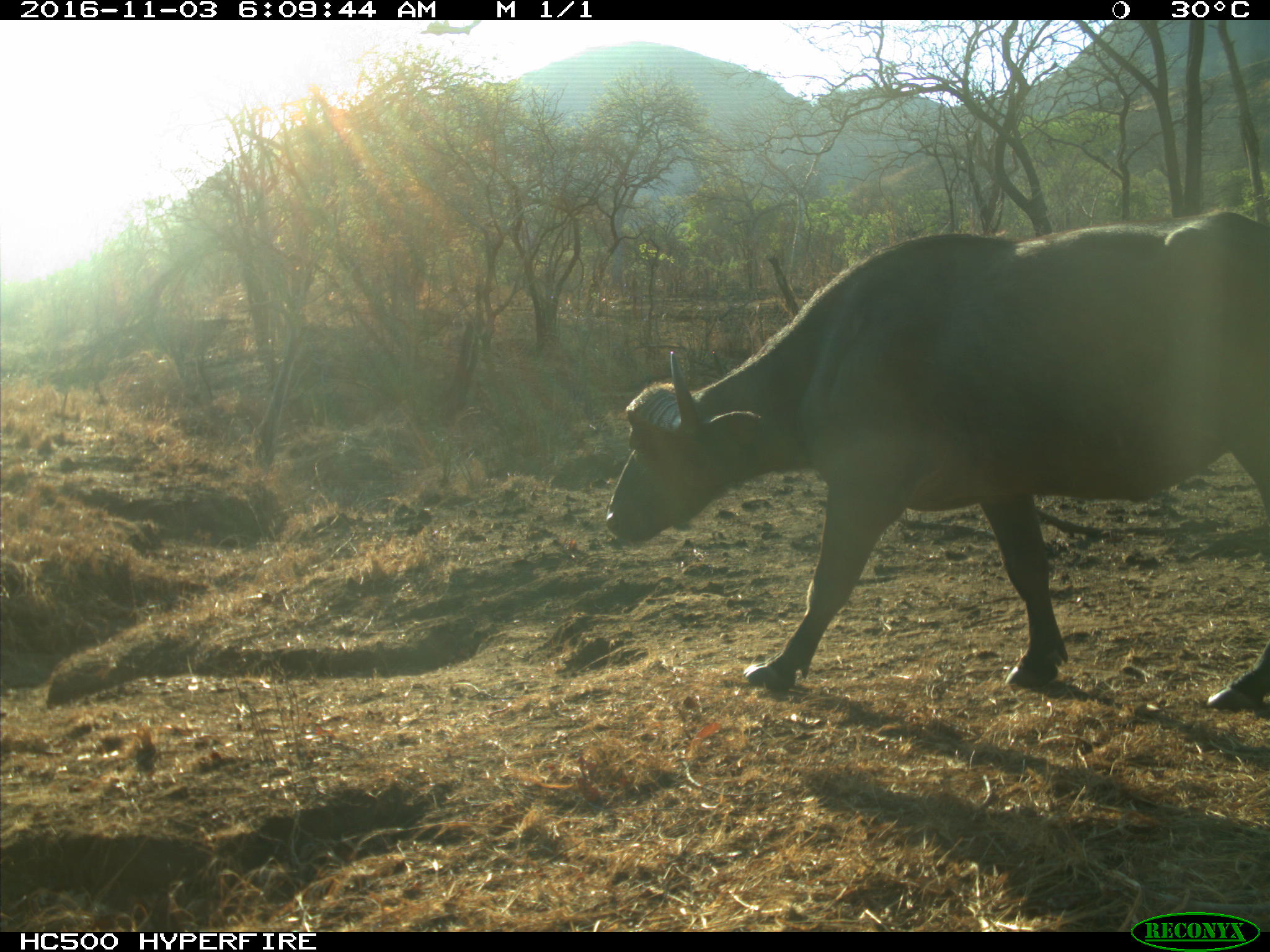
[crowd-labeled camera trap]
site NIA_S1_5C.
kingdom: Animalia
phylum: Chordata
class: Mammalia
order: Artiodactyla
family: Bovidae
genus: Syncerus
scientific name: Syncerus caffer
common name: african buffalo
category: buffalo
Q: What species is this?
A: Buffalo (african buffalo) (Syncerus caffer).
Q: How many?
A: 1.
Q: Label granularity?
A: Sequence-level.